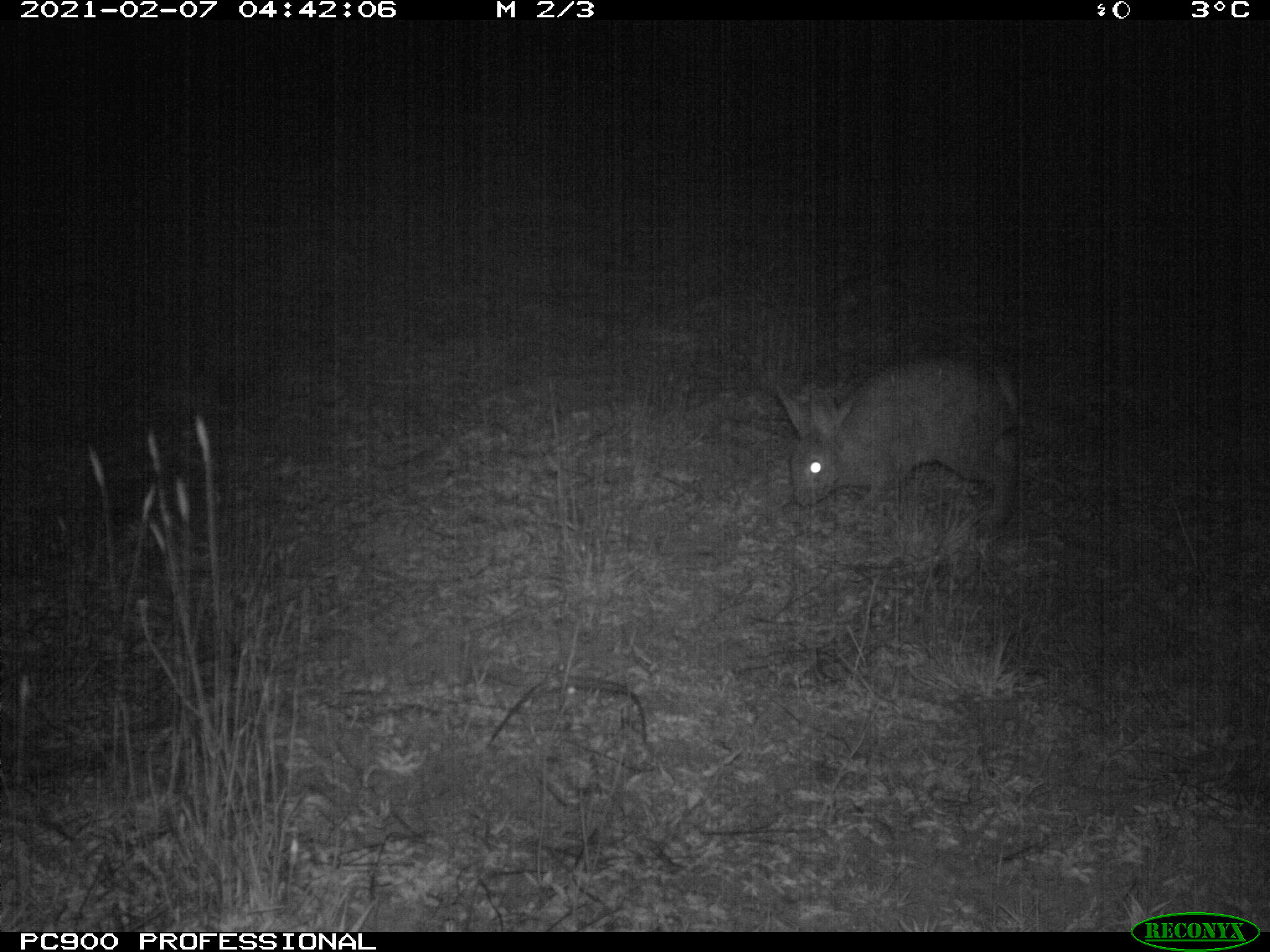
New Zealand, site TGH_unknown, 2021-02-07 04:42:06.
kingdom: Animalia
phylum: Chordata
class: Mammalia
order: Lagomorpha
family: Leporidae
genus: Oryctolagus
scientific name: Oryctolagus cuniculus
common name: european rabbit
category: rabbit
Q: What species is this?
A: Rabbit (european rabbit) (Oryctolagus cuniculus).